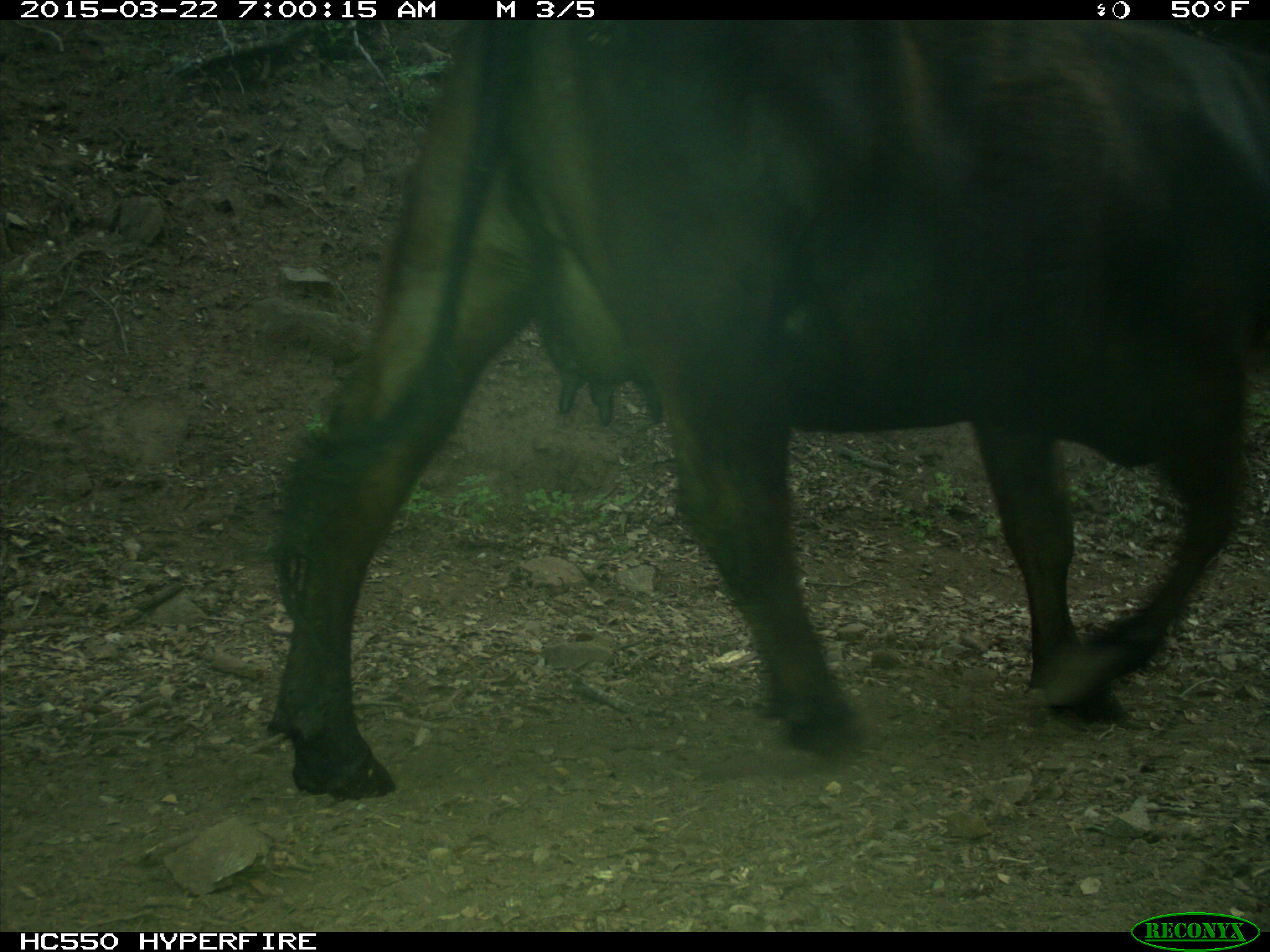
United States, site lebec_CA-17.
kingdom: Animalia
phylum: Chordata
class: Mammalia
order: Artiodactyla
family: Bovidae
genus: Bos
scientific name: Bos taurus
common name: domestic cow